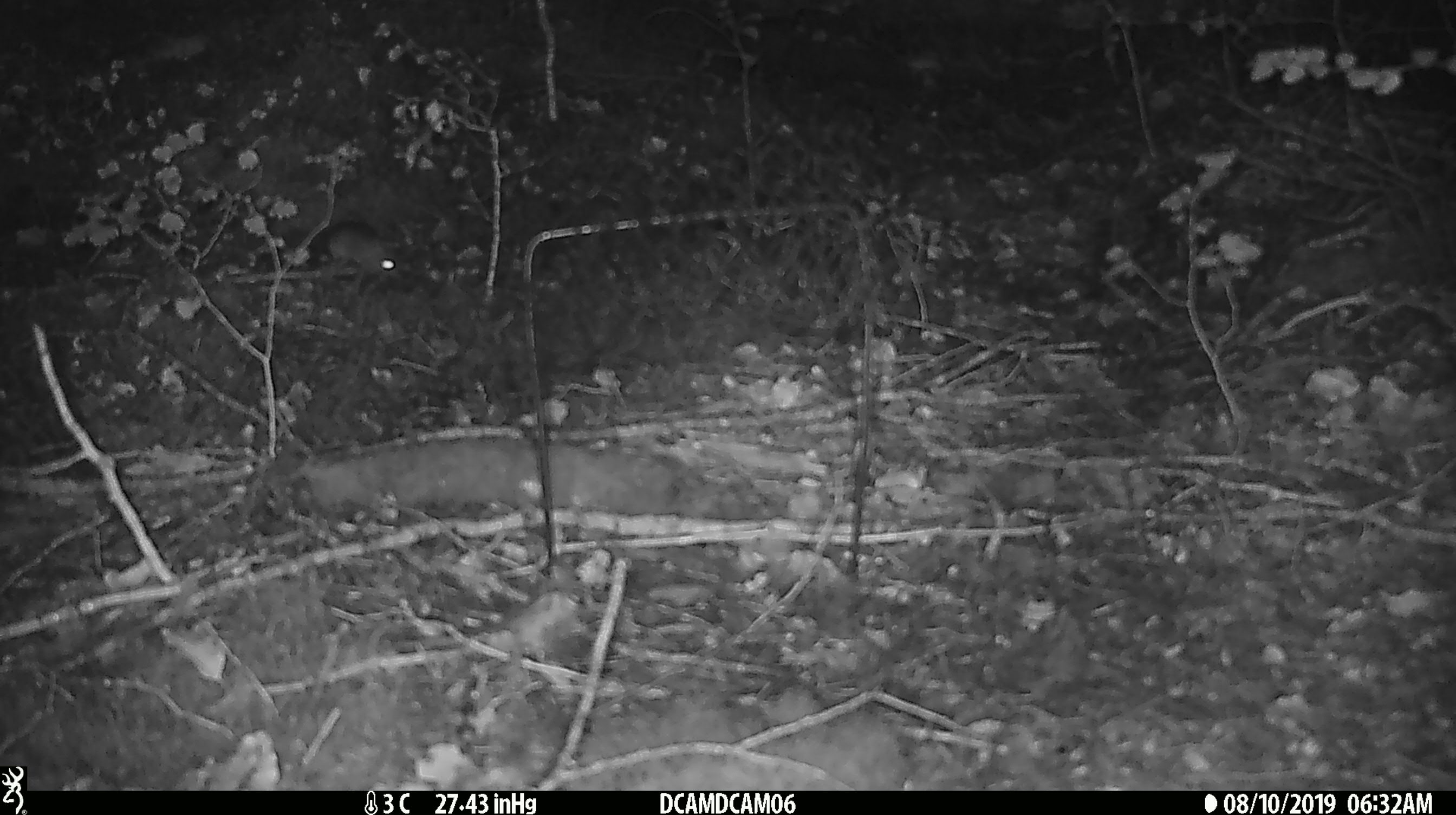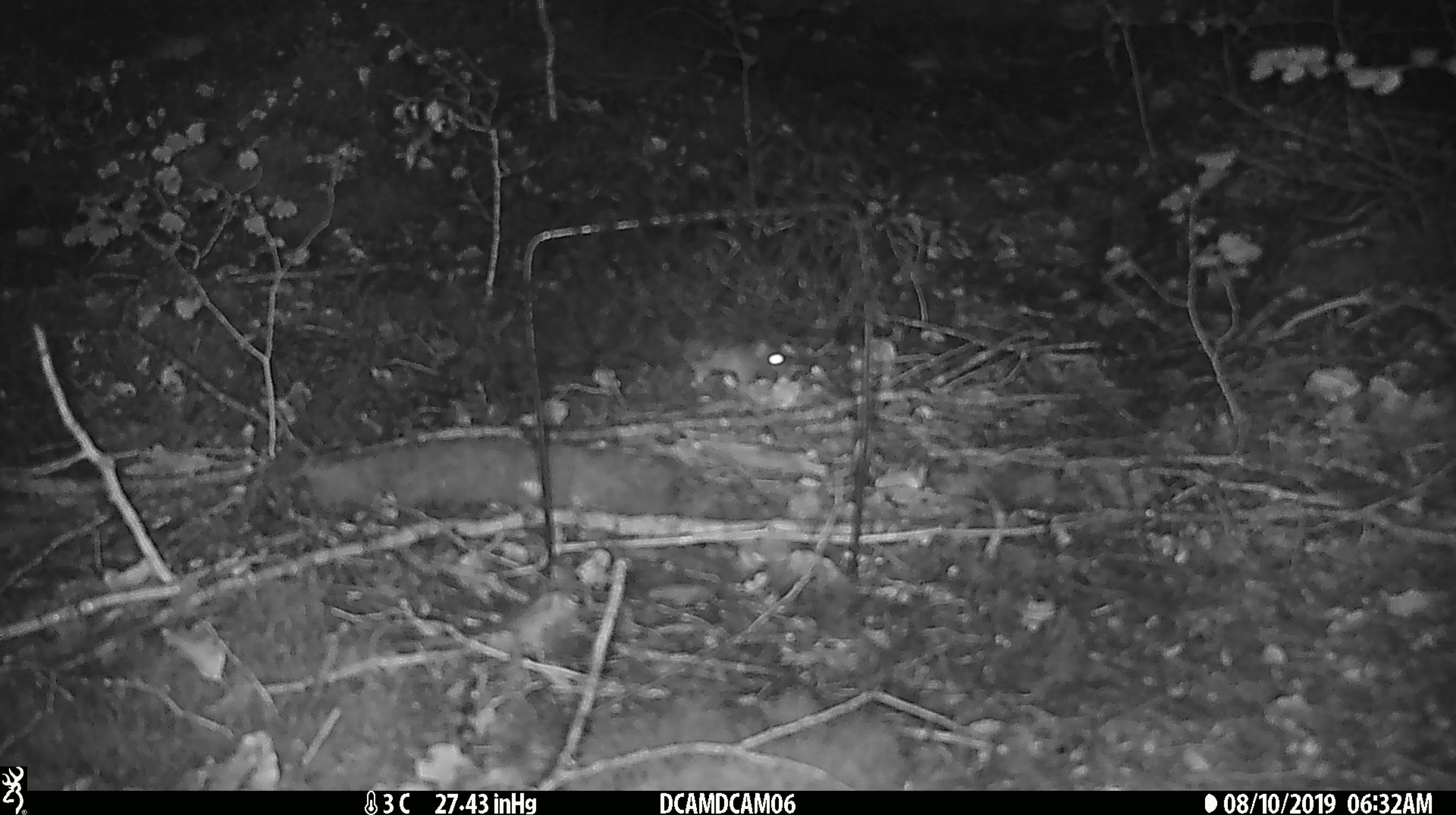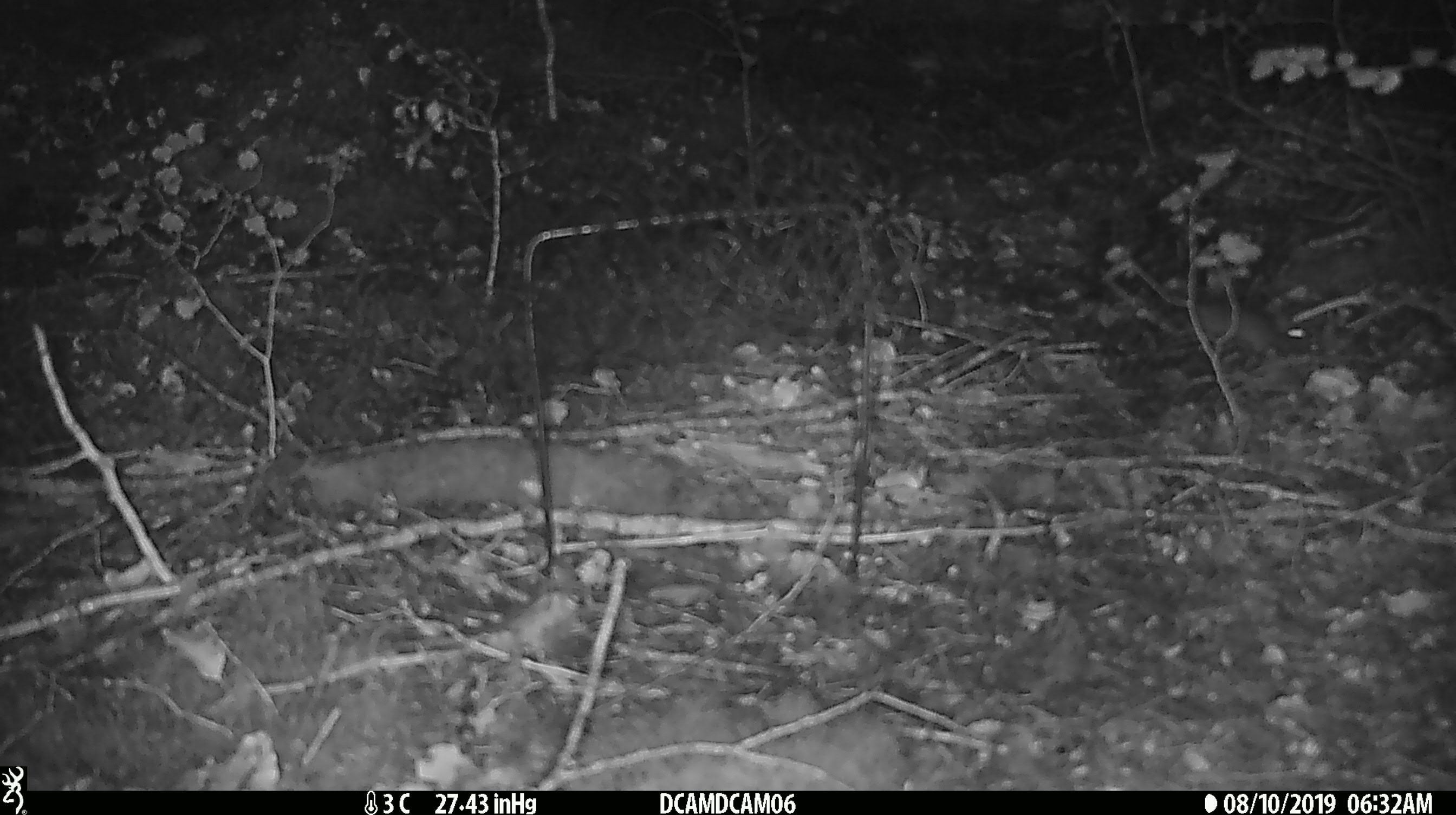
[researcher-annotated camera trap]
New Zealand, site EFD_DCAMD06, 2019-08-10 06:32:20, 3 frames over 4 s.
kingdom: Animalia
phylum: Chordata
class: Mammalia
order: Rodentia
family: Muridae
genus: Mus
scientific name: Mus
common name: mouse